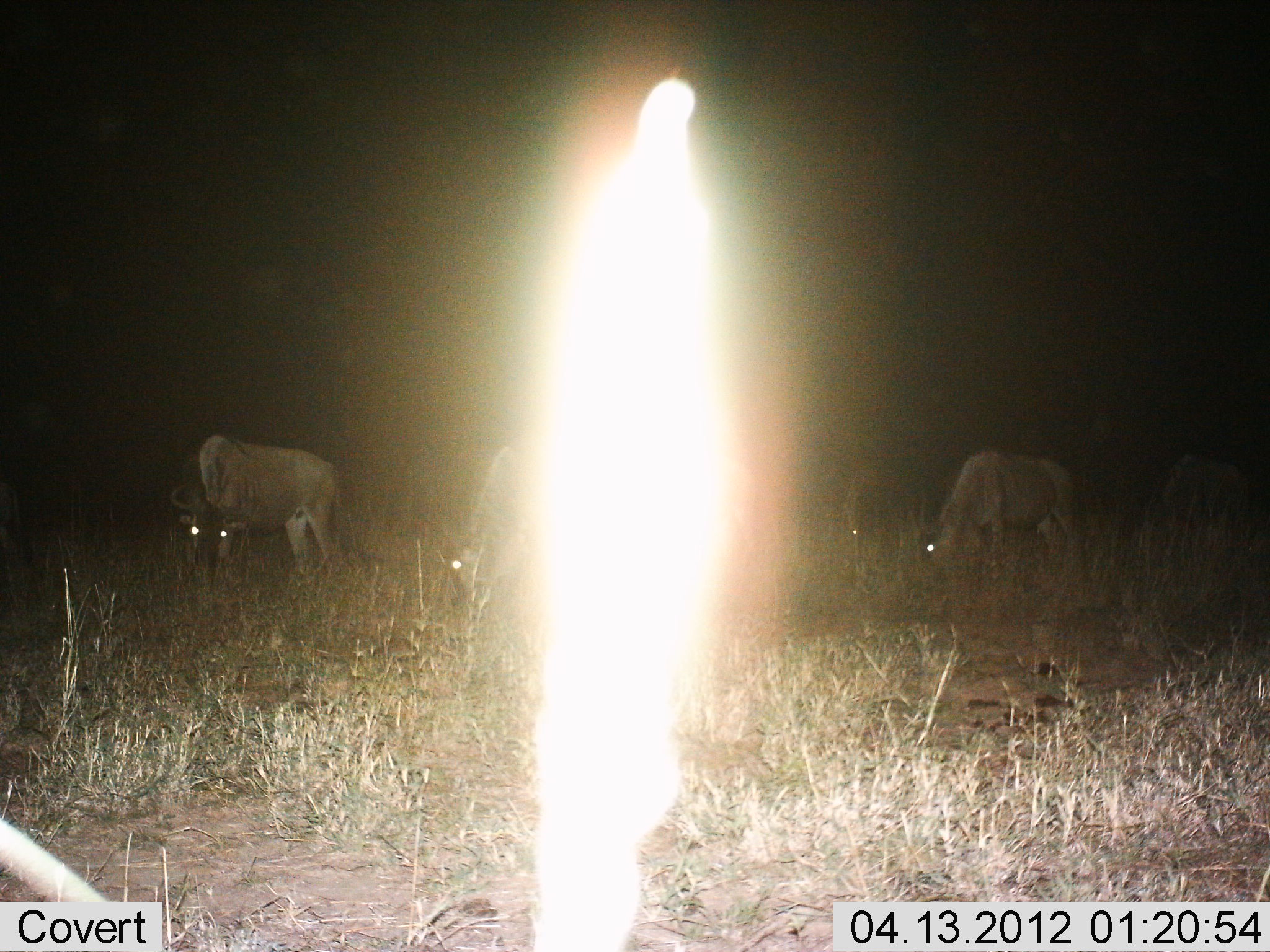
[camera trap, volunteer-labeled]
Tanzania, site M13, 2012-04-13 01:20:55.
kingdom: Animalia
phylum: Chordata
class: Mammalia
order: Artiodactyla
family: Bovidae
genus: Connochaetes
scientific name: Connochaetes taurinus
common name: blue wildebeest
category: wildebeest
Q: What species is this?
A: Wildebeest (blue wildebeest) (Connochaetes taurinus).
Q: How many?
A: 5.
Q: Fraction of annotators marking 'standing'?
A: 19%.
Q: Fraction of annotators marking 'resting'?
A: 0%.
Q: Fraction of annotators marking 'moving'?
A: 12%.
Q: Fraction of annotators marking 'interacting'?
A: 0%.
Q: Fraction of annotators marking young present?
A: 0%.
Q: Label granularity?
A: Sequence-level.